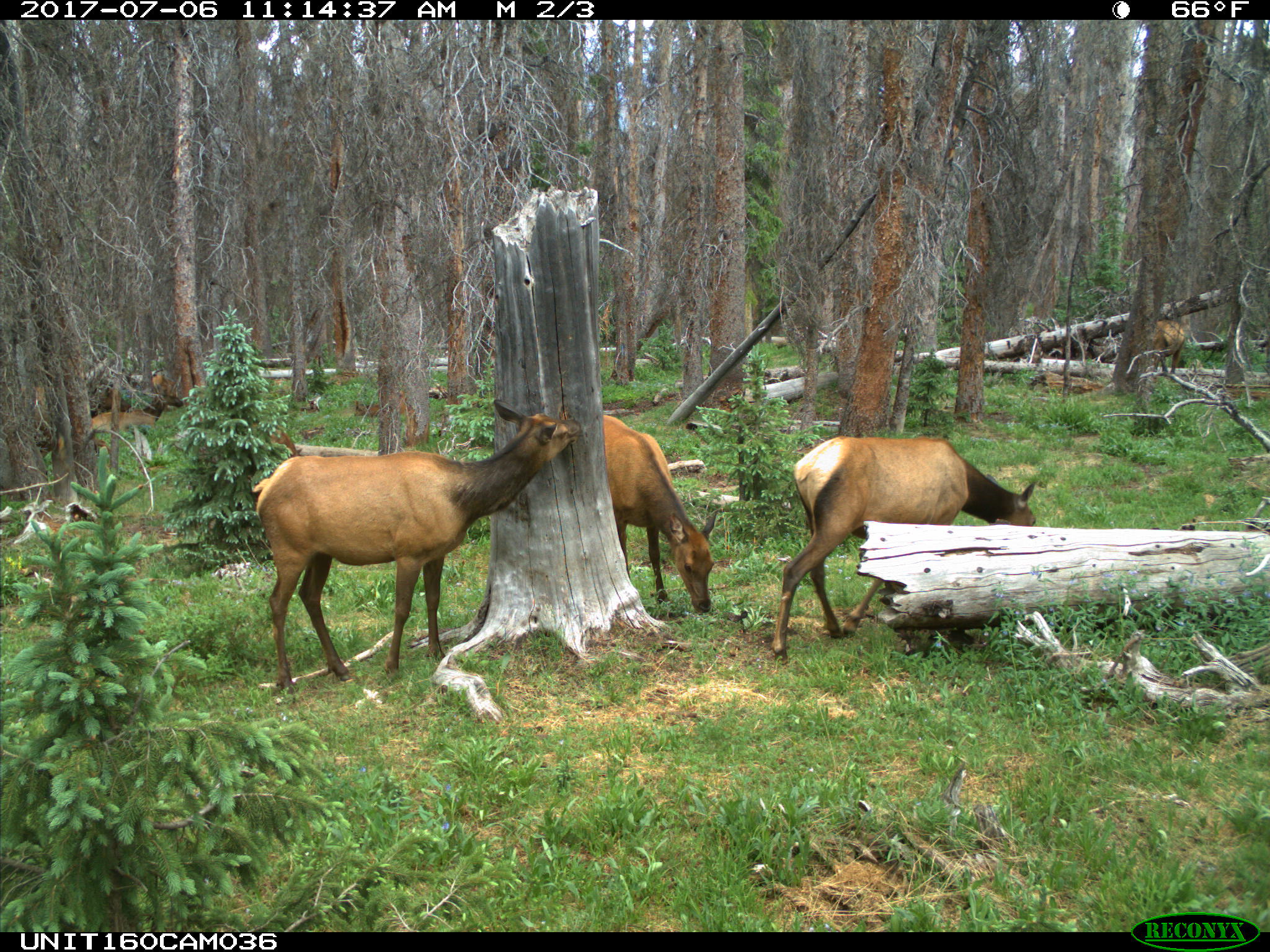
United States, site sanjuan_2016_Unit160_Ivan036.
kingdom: Animalia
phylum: Chordata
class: Mammalia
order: Artiodactyla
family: Cervidae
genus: Cervus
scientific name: Cervus elaphus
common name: red deer